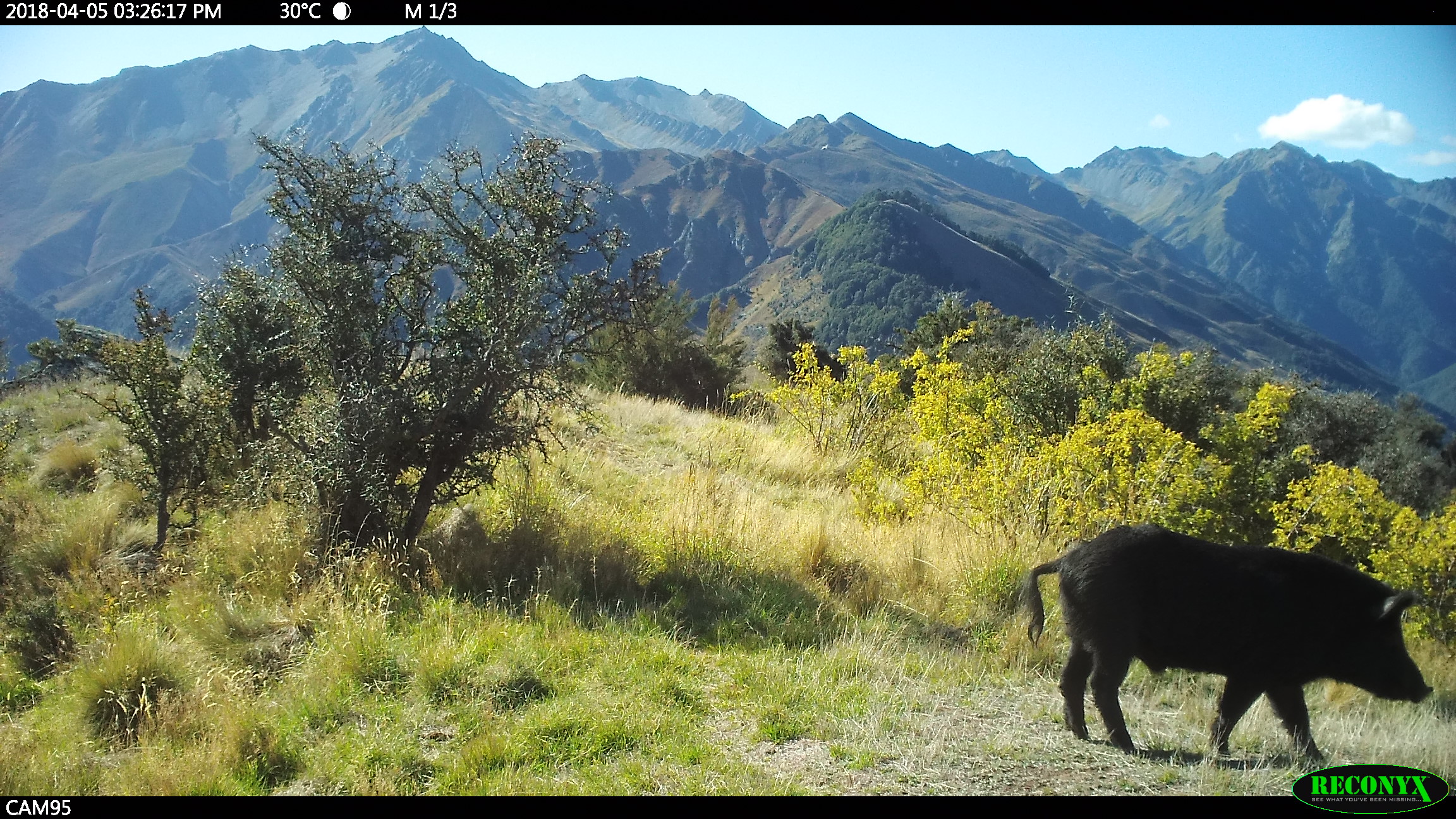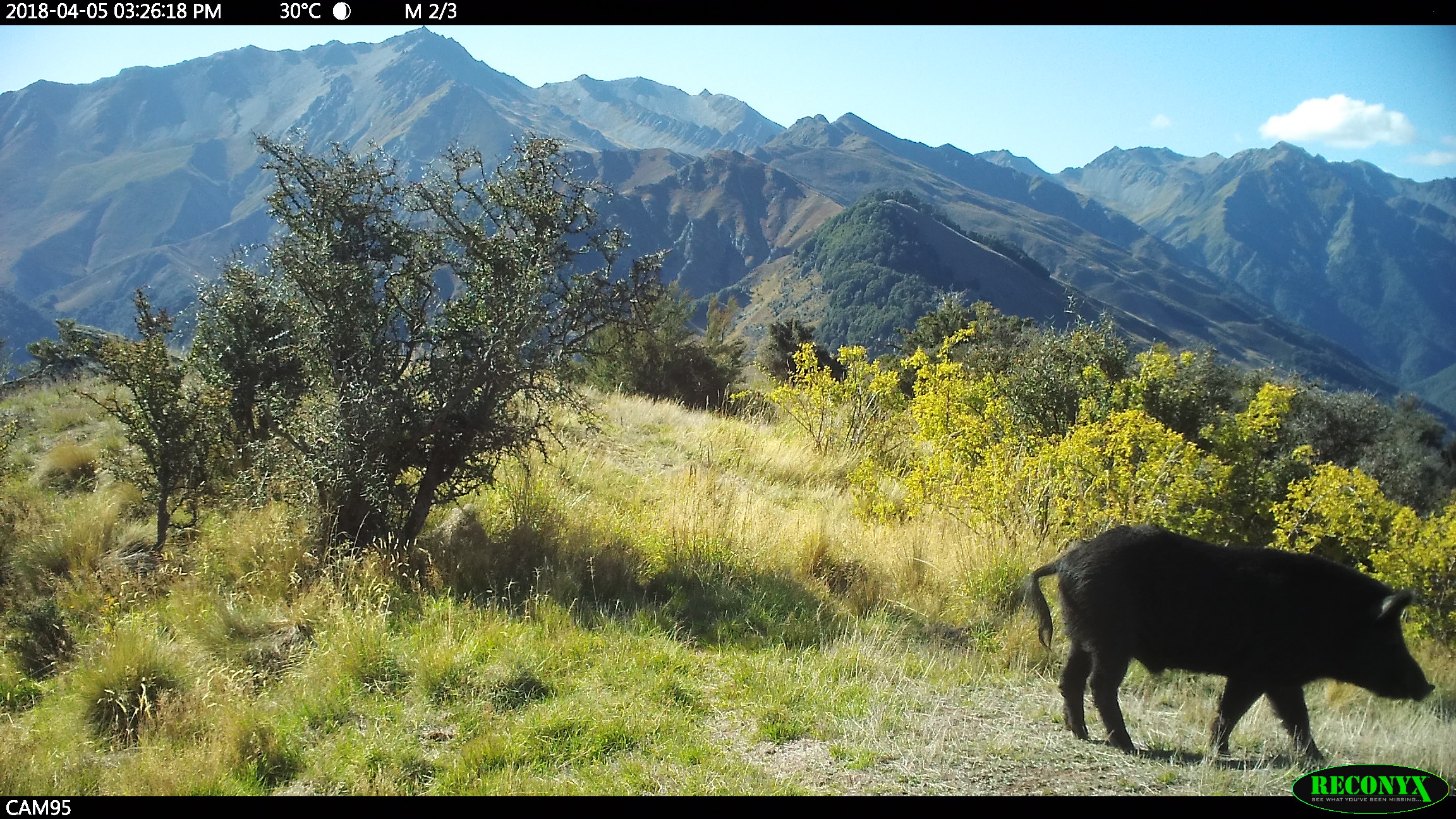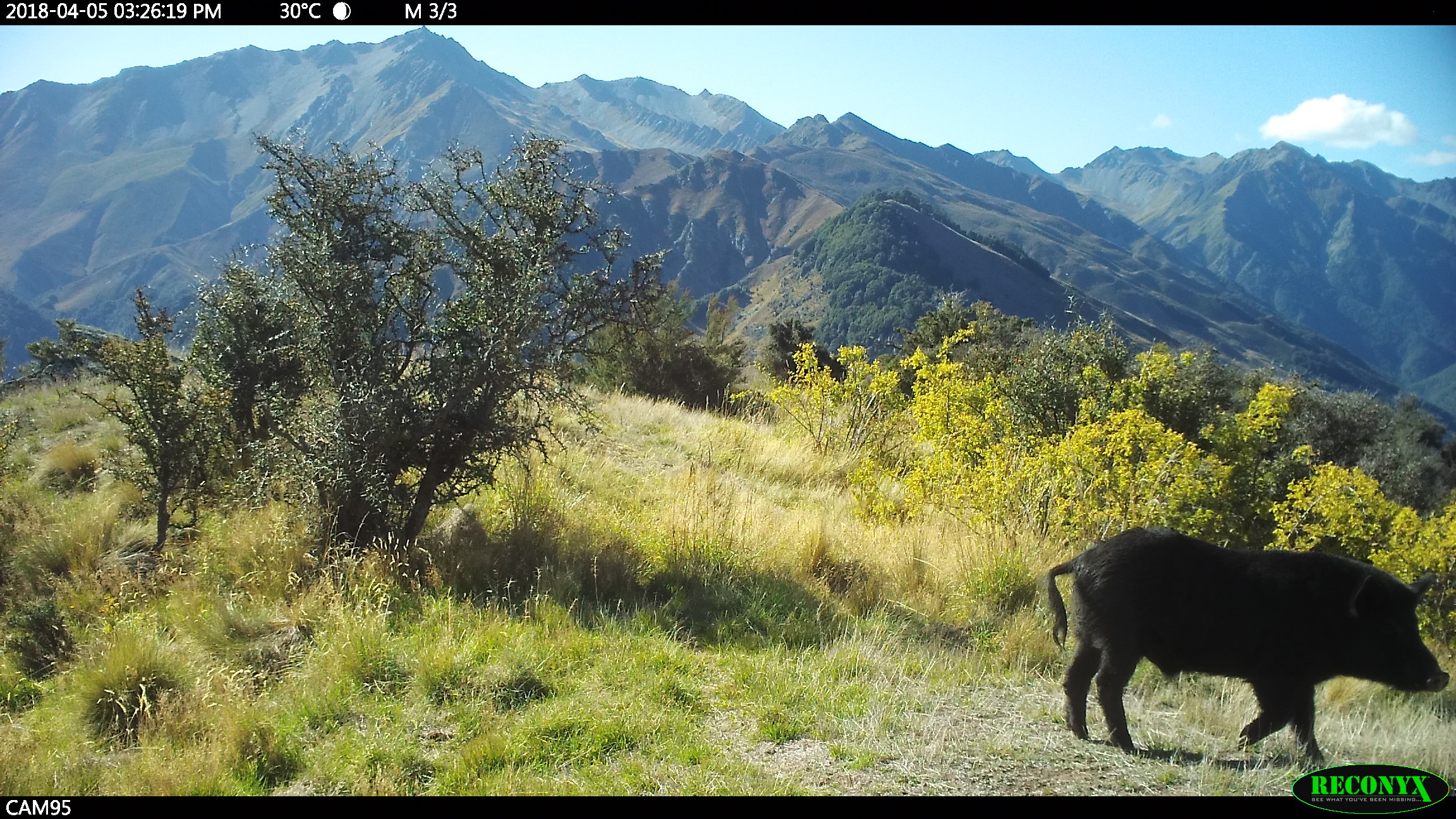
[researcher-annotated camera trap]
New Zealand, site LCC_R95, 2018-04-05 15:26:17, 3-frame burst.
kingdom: Animalia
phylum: Chordata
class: Mammalia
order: Artiodactyla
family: Suidae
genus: Sus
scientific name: Sus scrofa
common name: pig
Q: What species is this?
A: Pig (Sus scrofa).